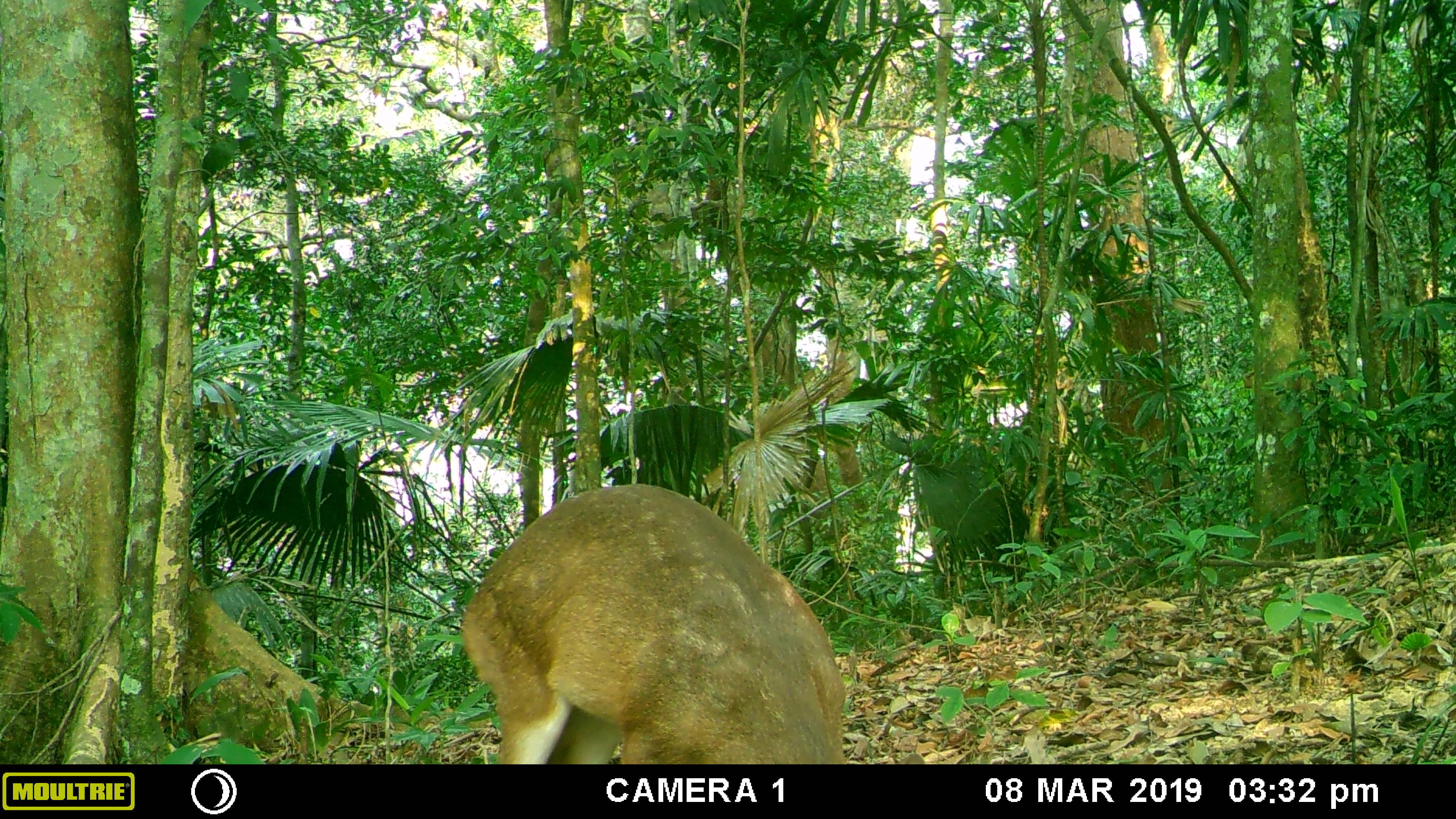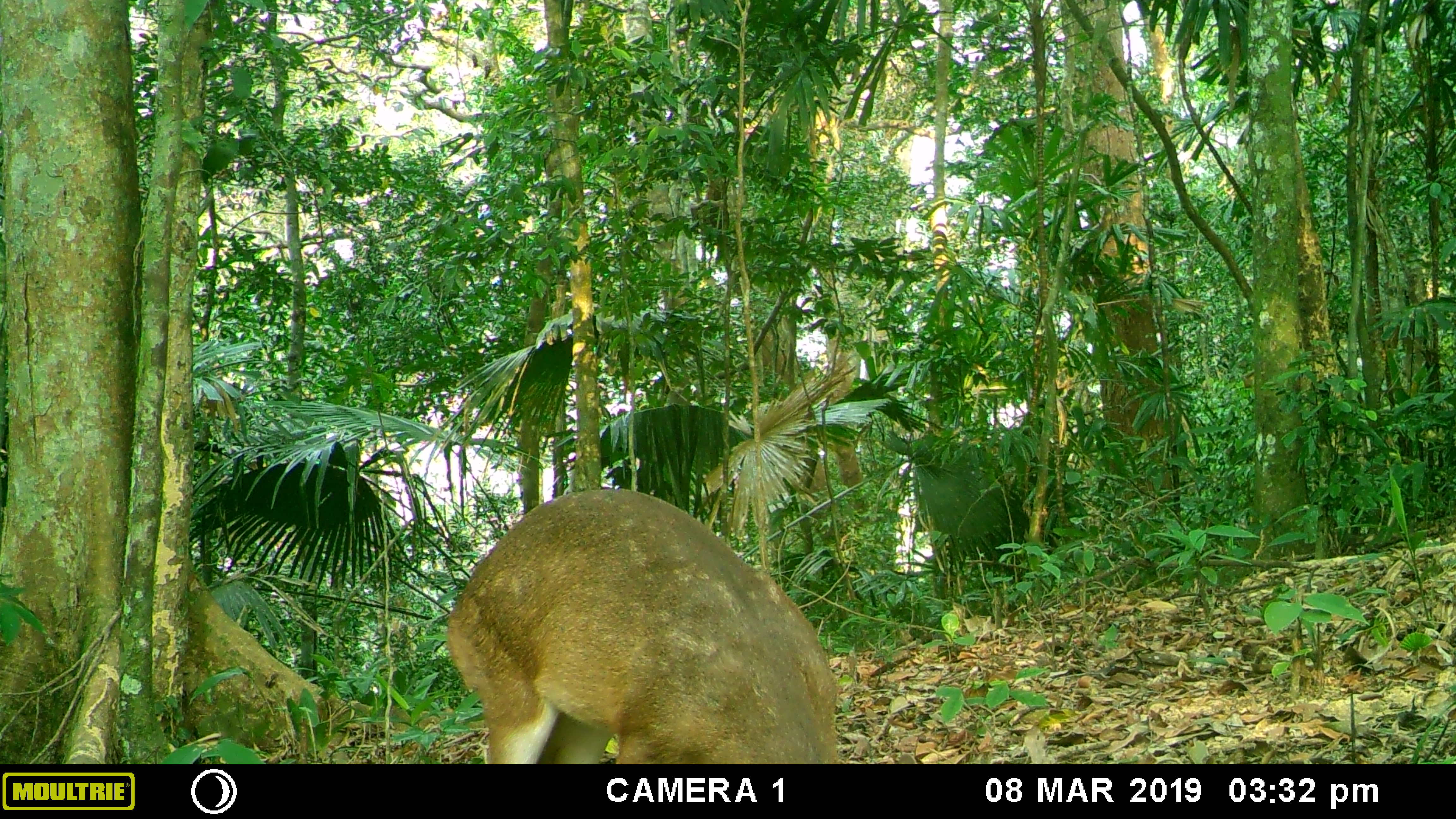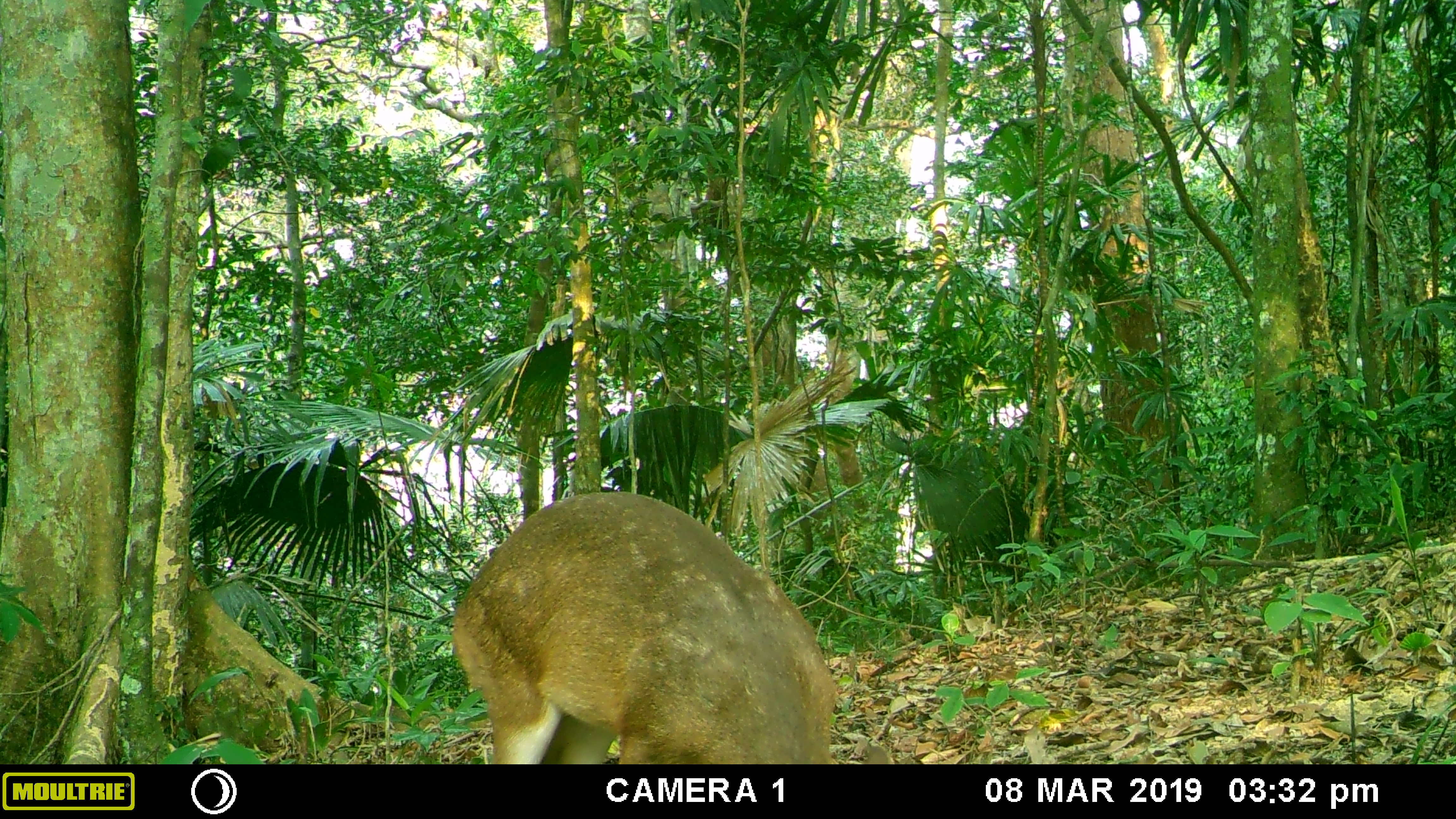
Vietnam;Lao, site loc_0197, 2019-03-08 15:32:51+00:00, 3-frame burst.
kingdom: Animalia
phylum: Chordata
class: Mammalia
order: Artiodactyla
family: Cervidae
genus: Muntiacus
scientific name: Muntiacus vuquangensis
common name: large-antlered muntjac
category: large antlered muntjac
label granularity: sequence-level